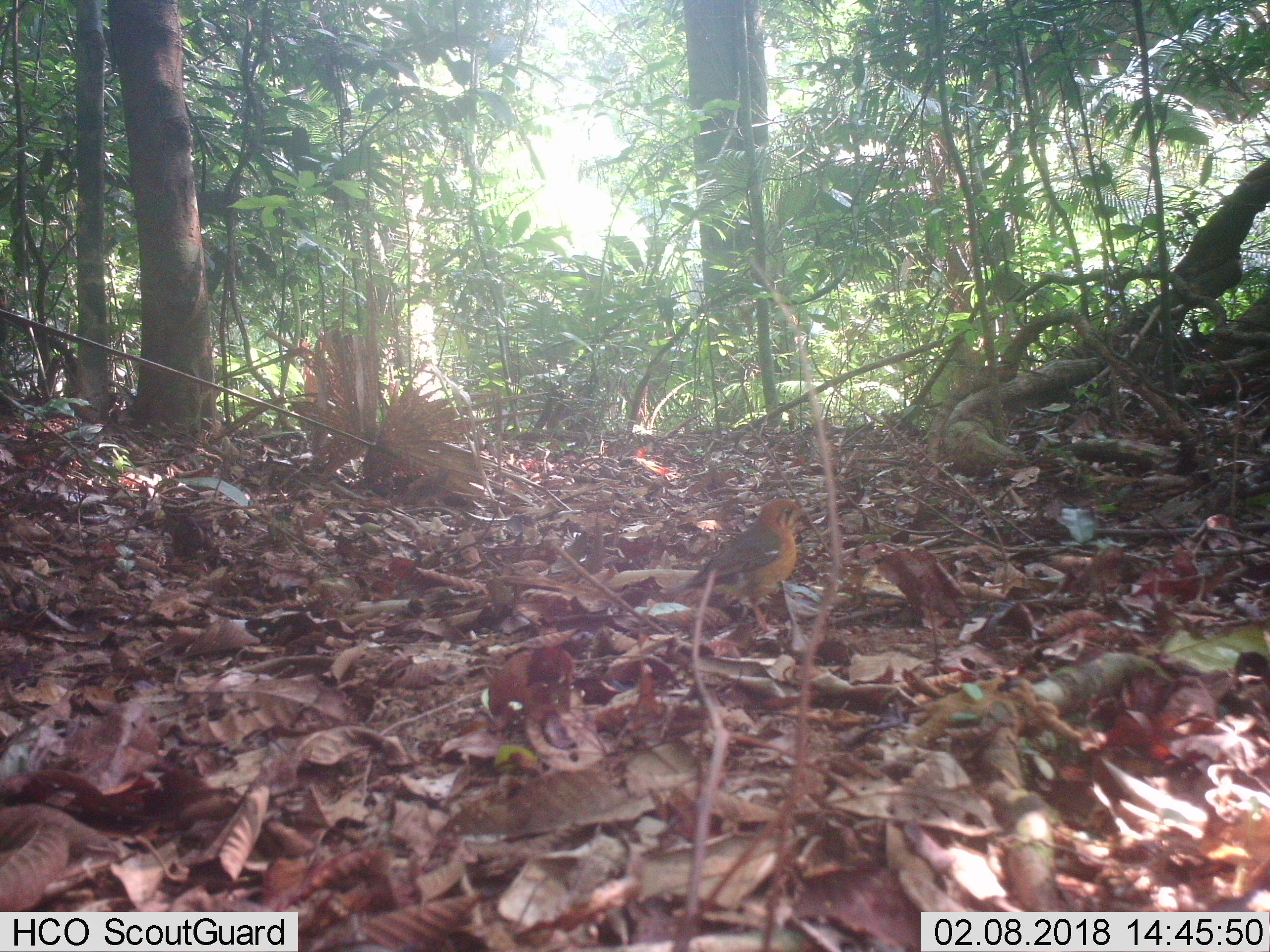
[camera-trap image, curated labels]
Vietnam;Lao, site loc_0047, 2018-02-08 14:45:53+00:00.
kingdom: Animalia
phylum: Chordata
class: Aves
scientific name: Aves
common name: bird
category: unidentified bird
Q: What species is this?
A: Unidentified bird (bird) (Aves).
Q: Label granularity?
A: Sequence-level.